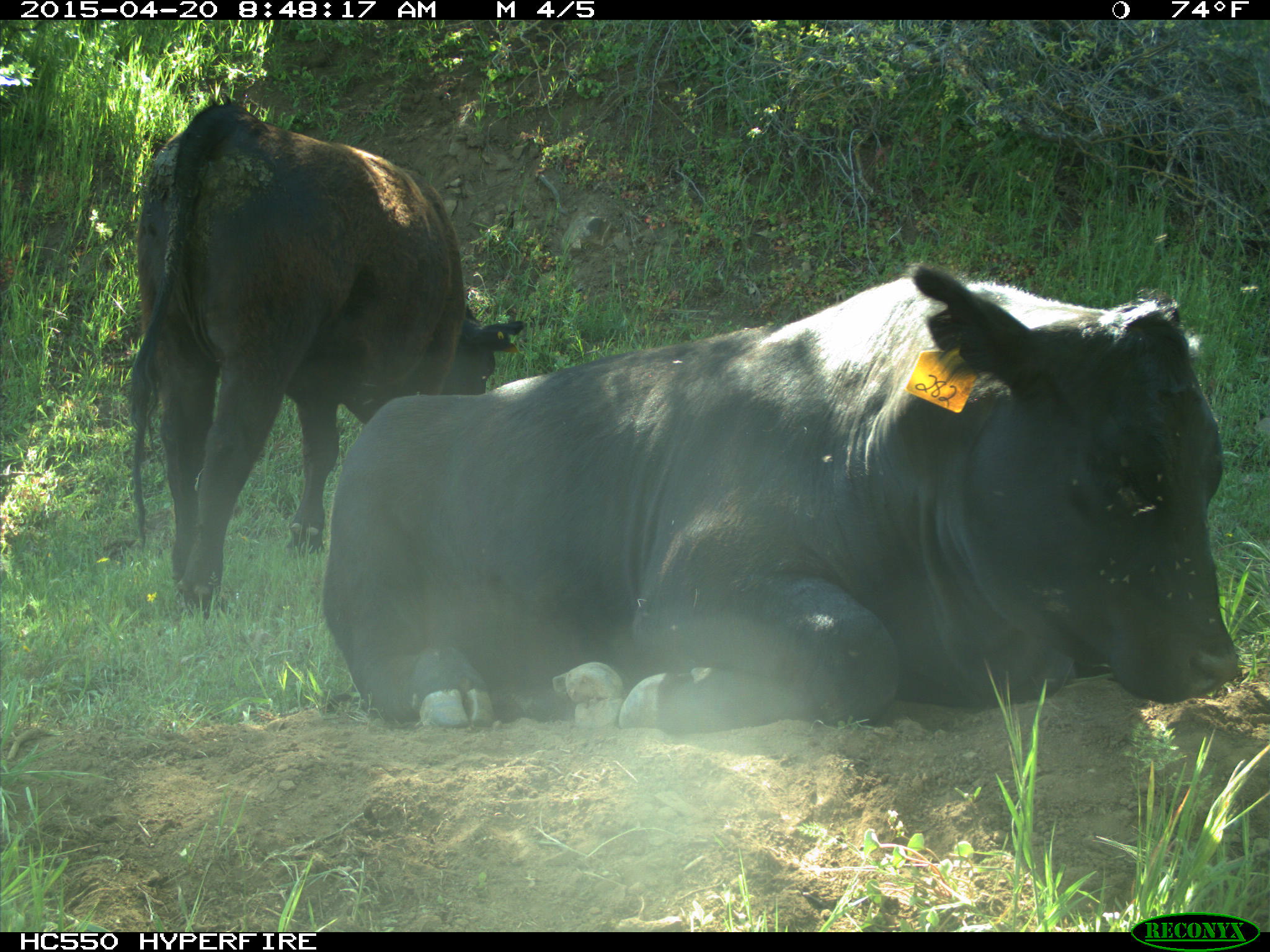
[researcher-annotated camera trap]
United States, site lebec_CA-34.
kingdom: Animalia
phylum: Chordata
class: Mammalia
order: Artiodactyla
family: Bovidae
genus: Bos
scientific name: Bos taurus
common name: domestic cow